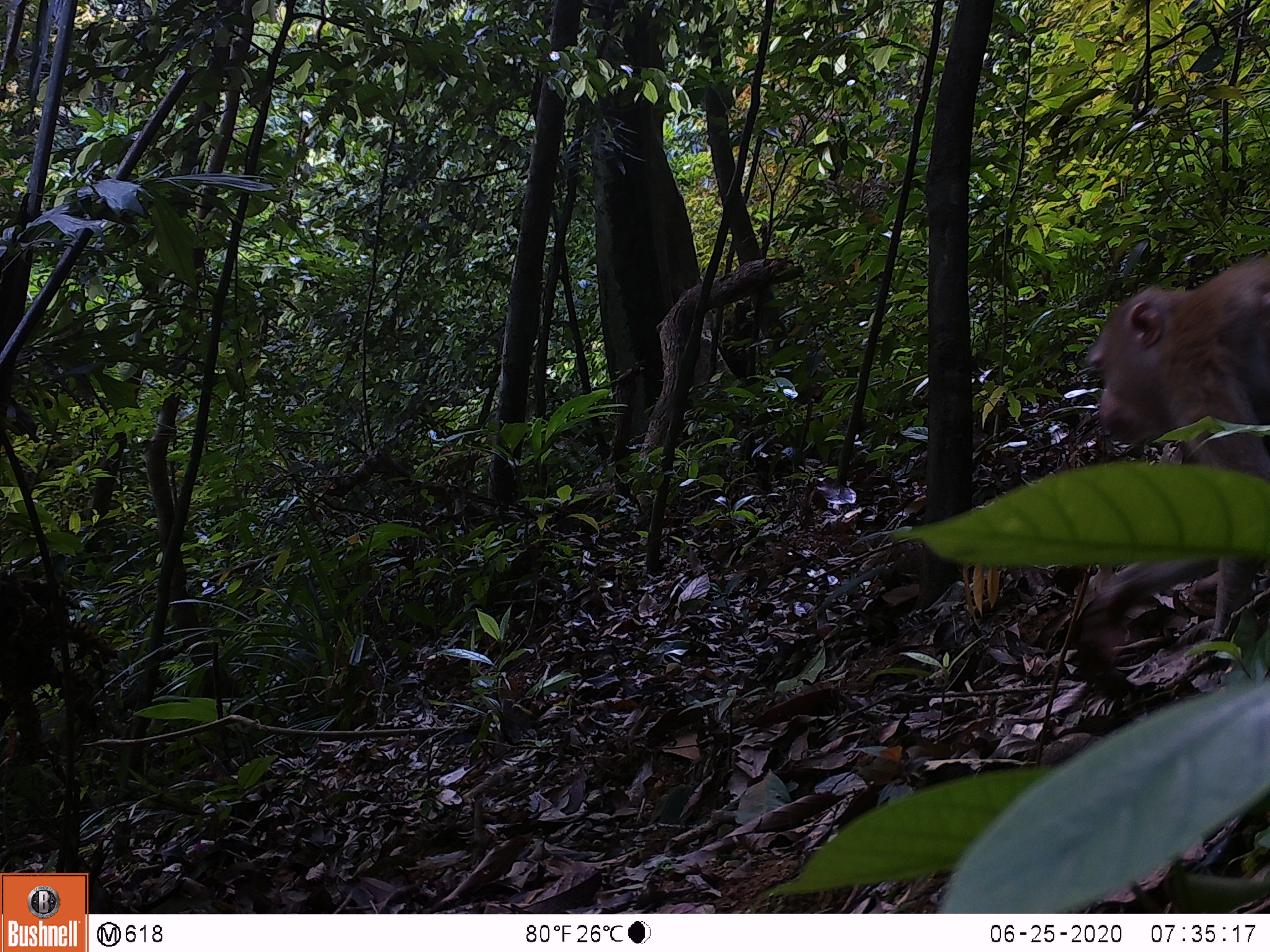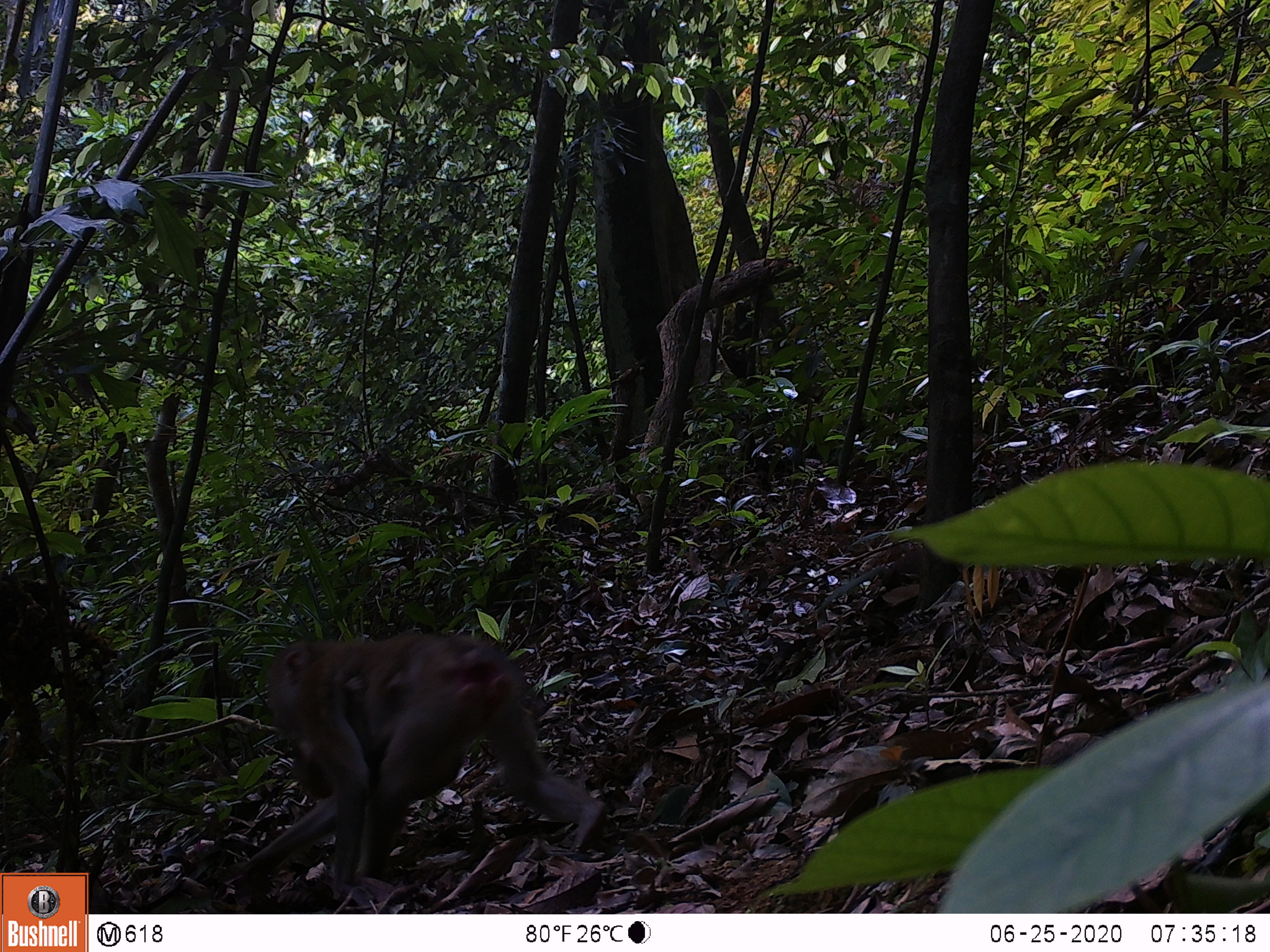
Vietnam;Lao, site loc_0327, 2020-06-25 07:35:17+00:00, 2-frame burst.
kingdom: Animalia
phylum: Chordata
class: Mammalia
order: Primates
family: Cercopithecidae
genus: Macaca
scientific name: Macaca nemestrina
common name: pig-tailed macaque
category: pig tailed macaque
Pig tailed macaque (pig-tailed macaque) (Macaca nemestrina). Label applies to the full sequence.